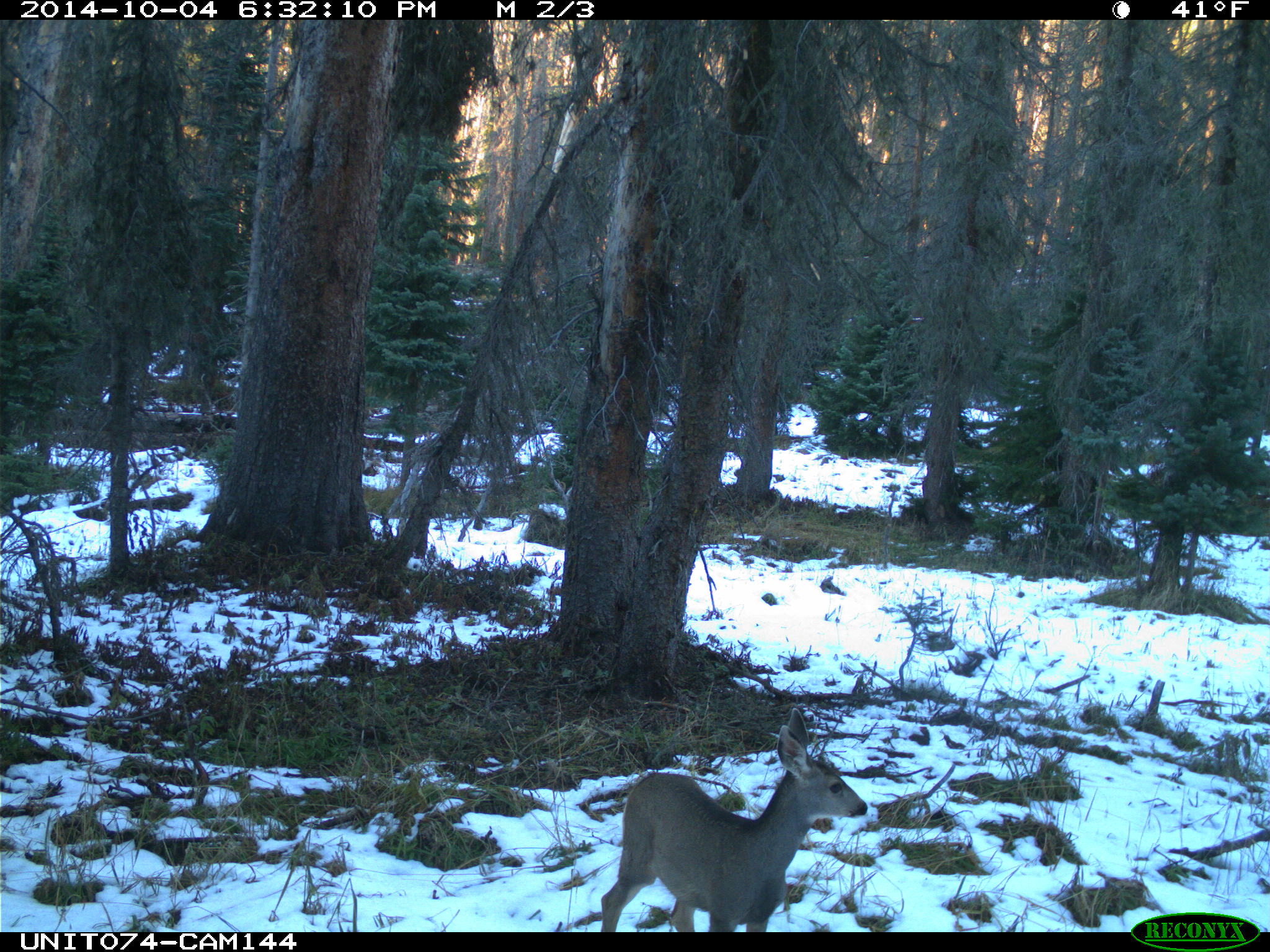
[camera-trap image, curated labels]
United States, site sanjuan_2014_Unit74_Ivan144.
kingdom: Animalia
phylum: Chordata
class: Mammalia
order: Artiodactyla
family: Cervidae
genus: Odocoileus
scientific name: Odocoileus hemionus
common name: mule deer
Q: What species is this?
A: Odocoileus hemionus (mule deer).